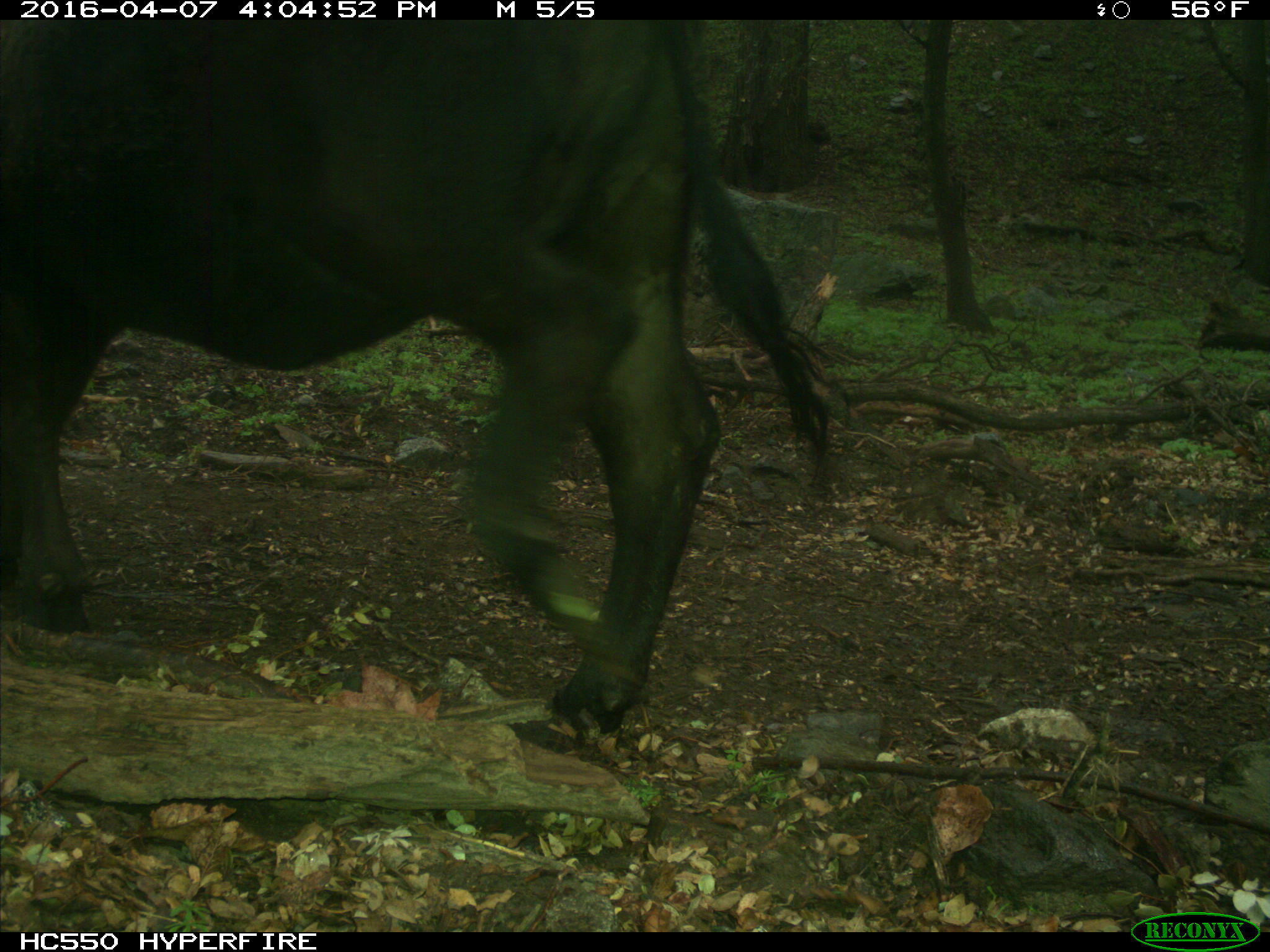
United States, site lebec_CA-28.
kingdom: Animalia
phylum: Chordata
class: Mammalia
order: Artiodactyla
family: Bovidae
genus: Bos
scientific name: Bos taurus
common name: domestic cow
Bos taurus (domestic cow).